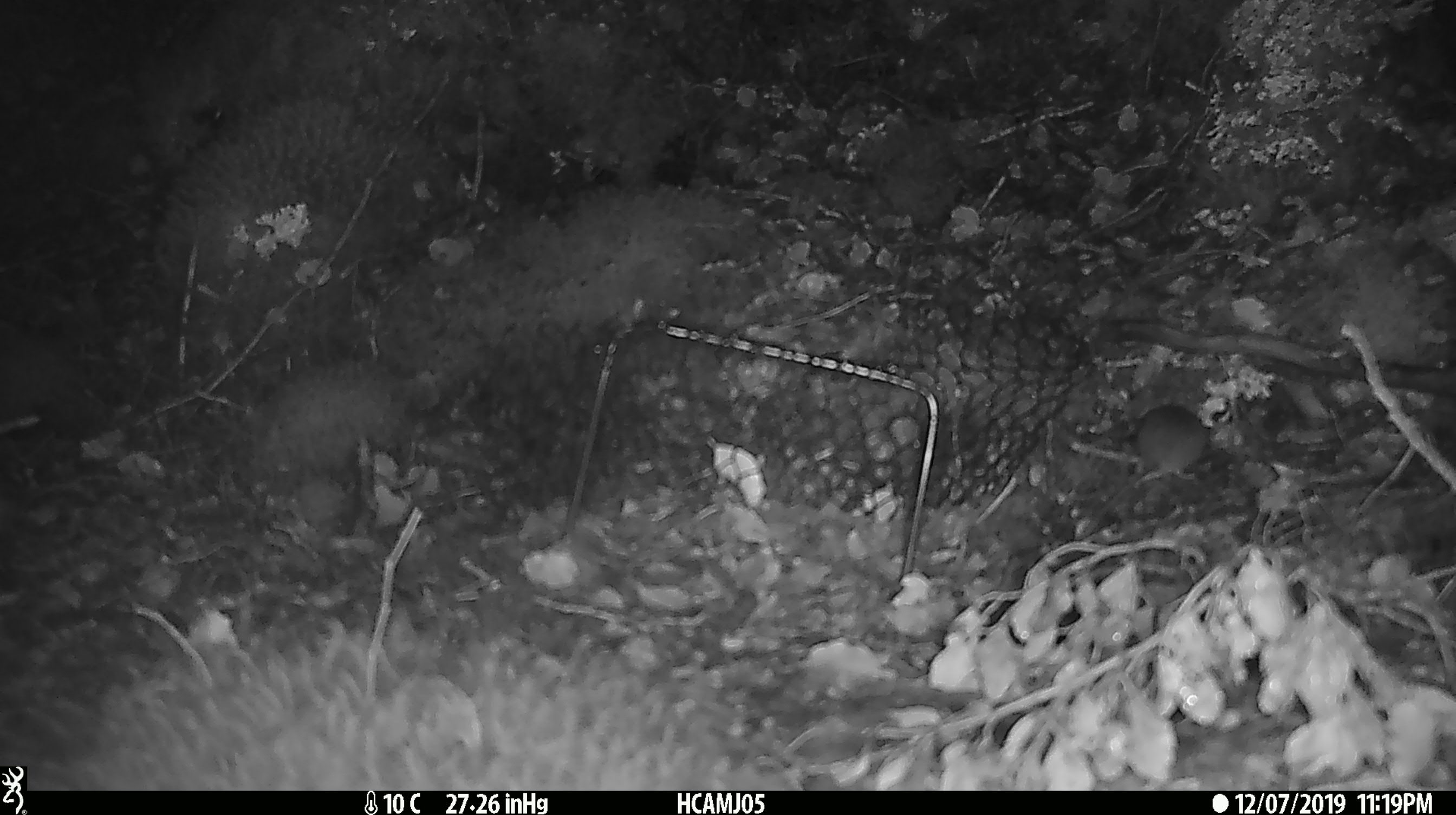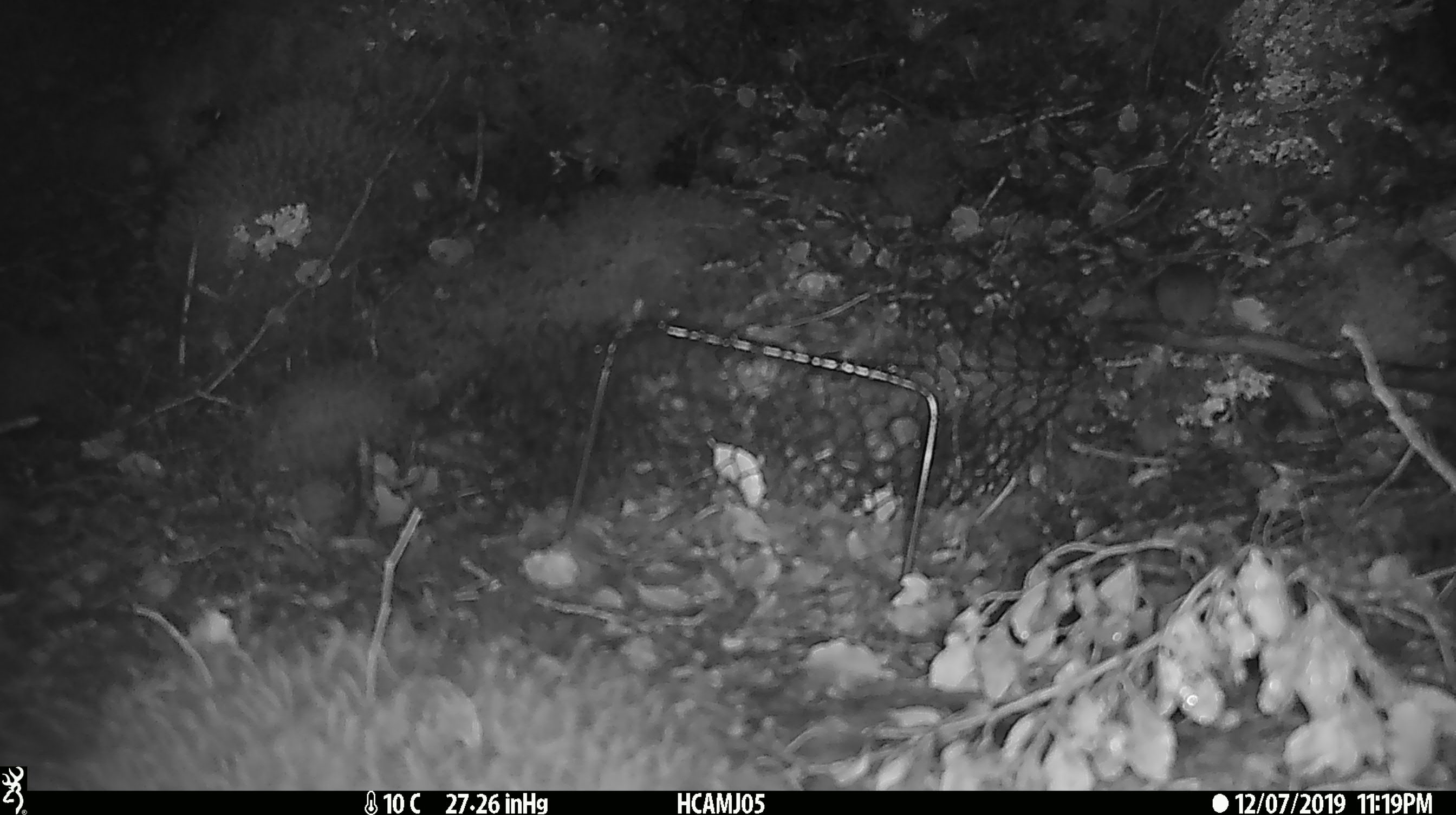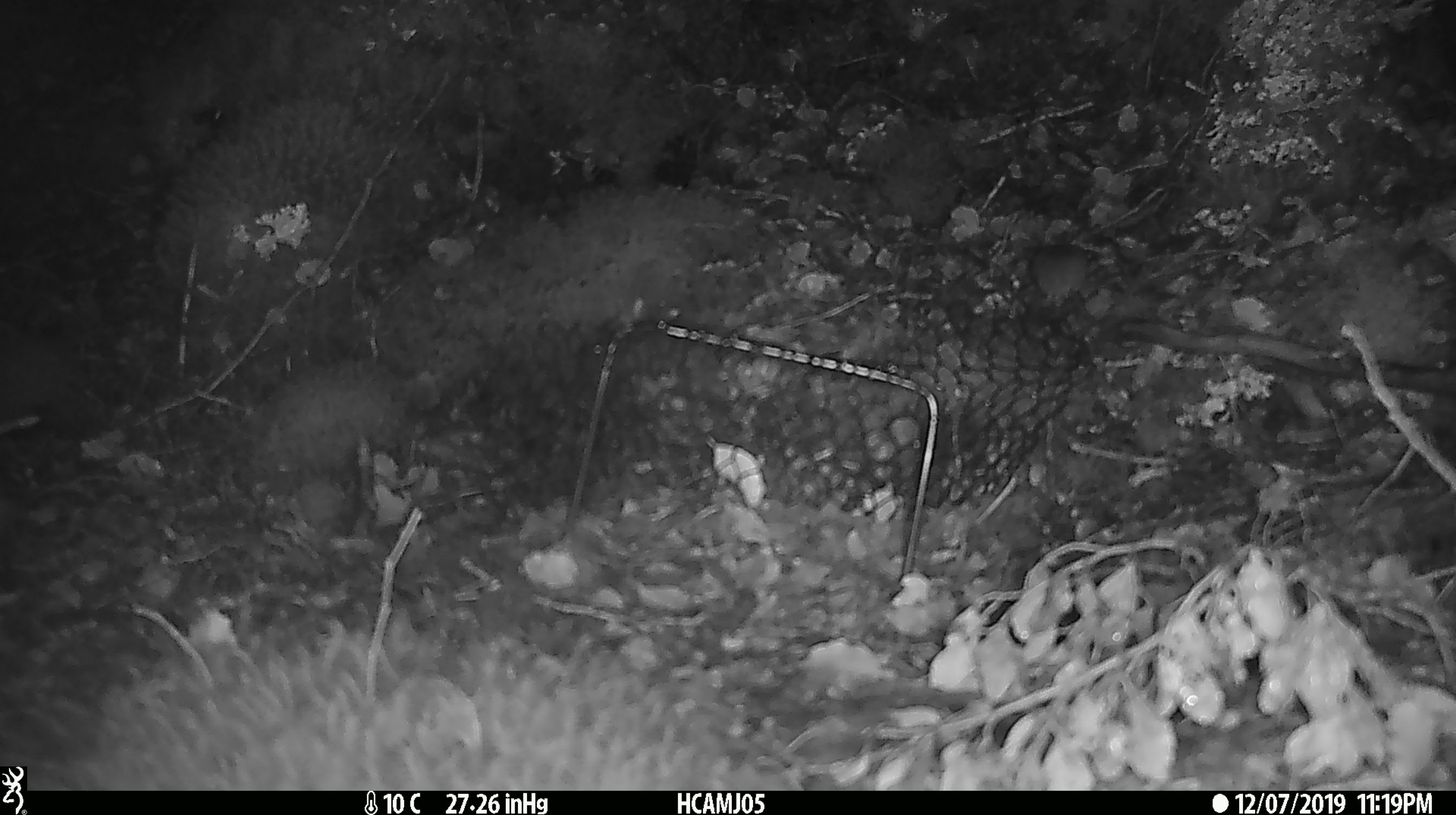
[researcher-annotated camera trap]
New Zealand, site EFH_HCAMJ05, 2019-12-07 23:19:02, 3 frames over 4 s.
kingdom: Animalia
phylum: Chordata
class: Mammalia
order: Rodentia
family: Muridae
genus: Mus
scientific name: Mus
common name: mouse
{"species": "mouse (Mus)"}